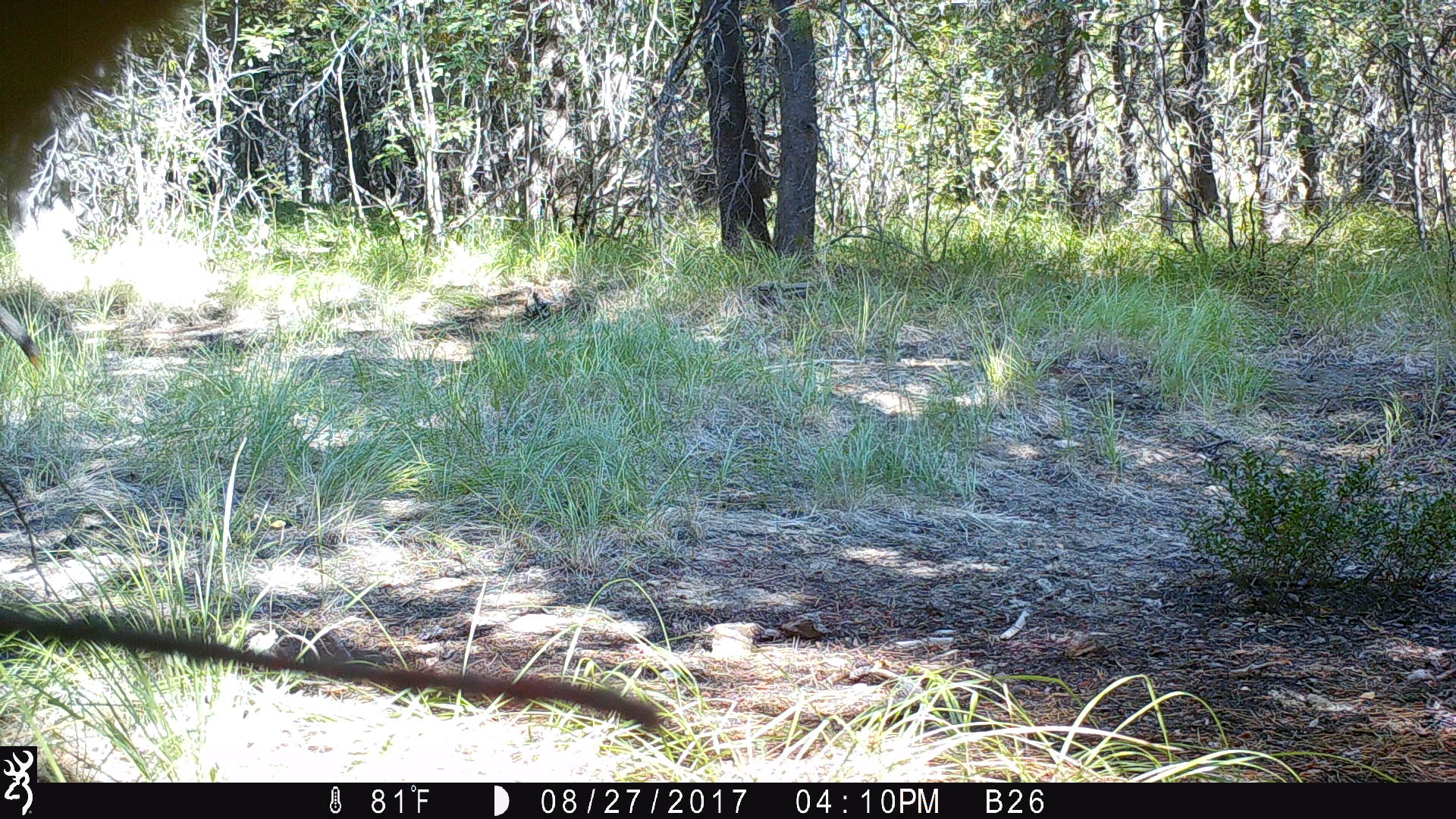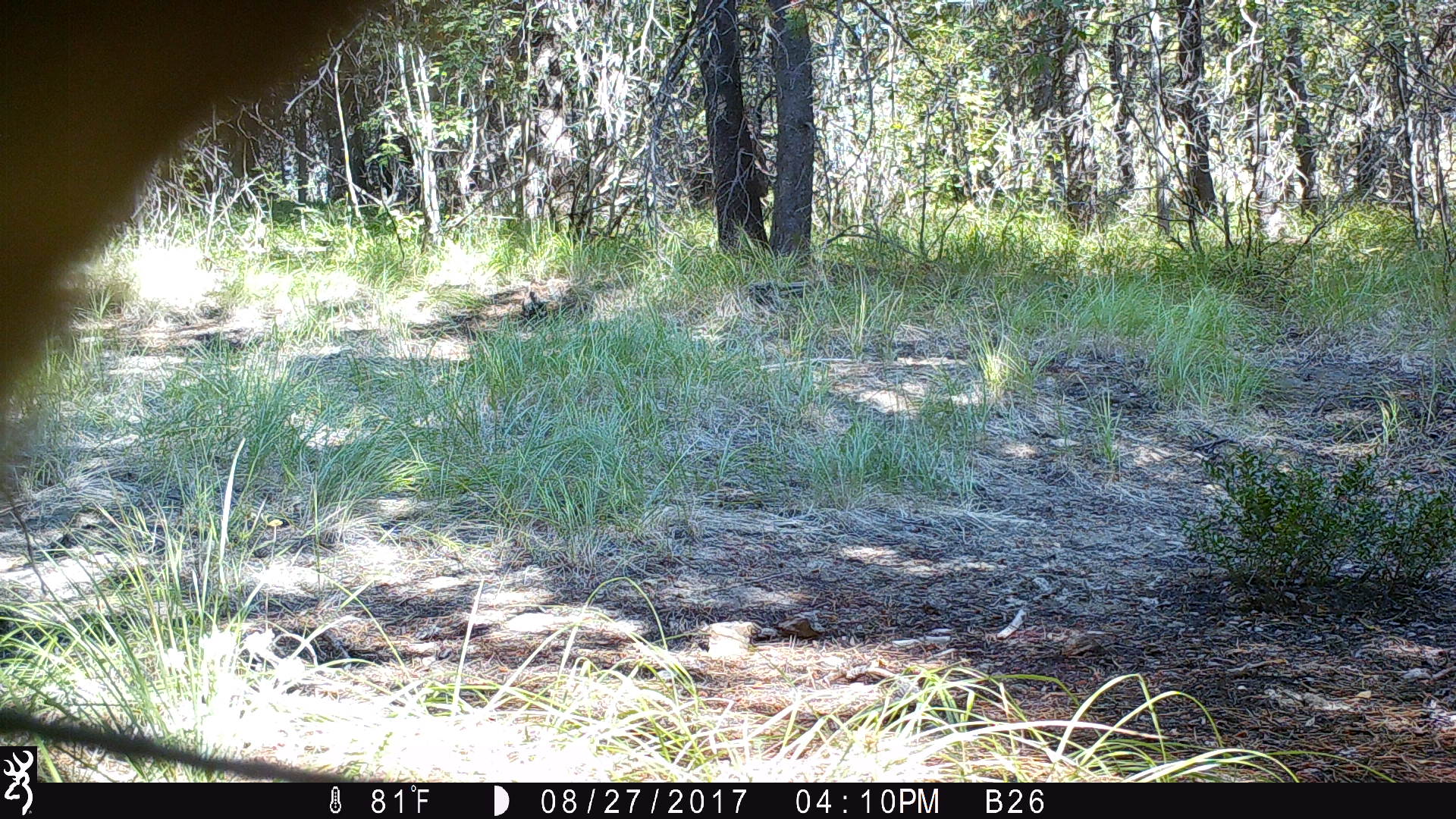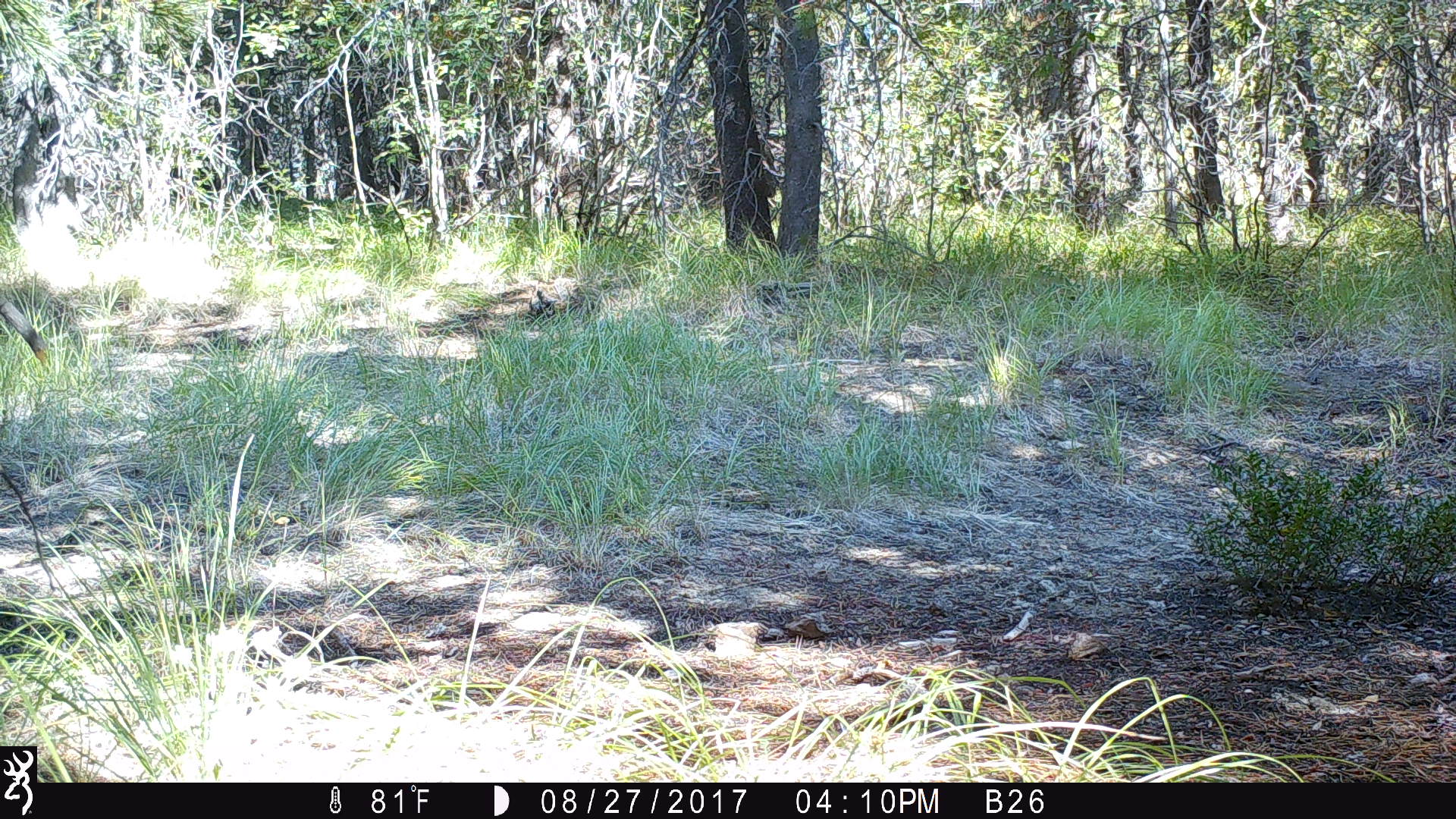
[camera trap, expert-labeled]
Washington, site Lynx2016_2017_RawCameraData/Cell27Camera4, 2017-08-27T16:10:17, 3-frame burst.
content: unidentified animal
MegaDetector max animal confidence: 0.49